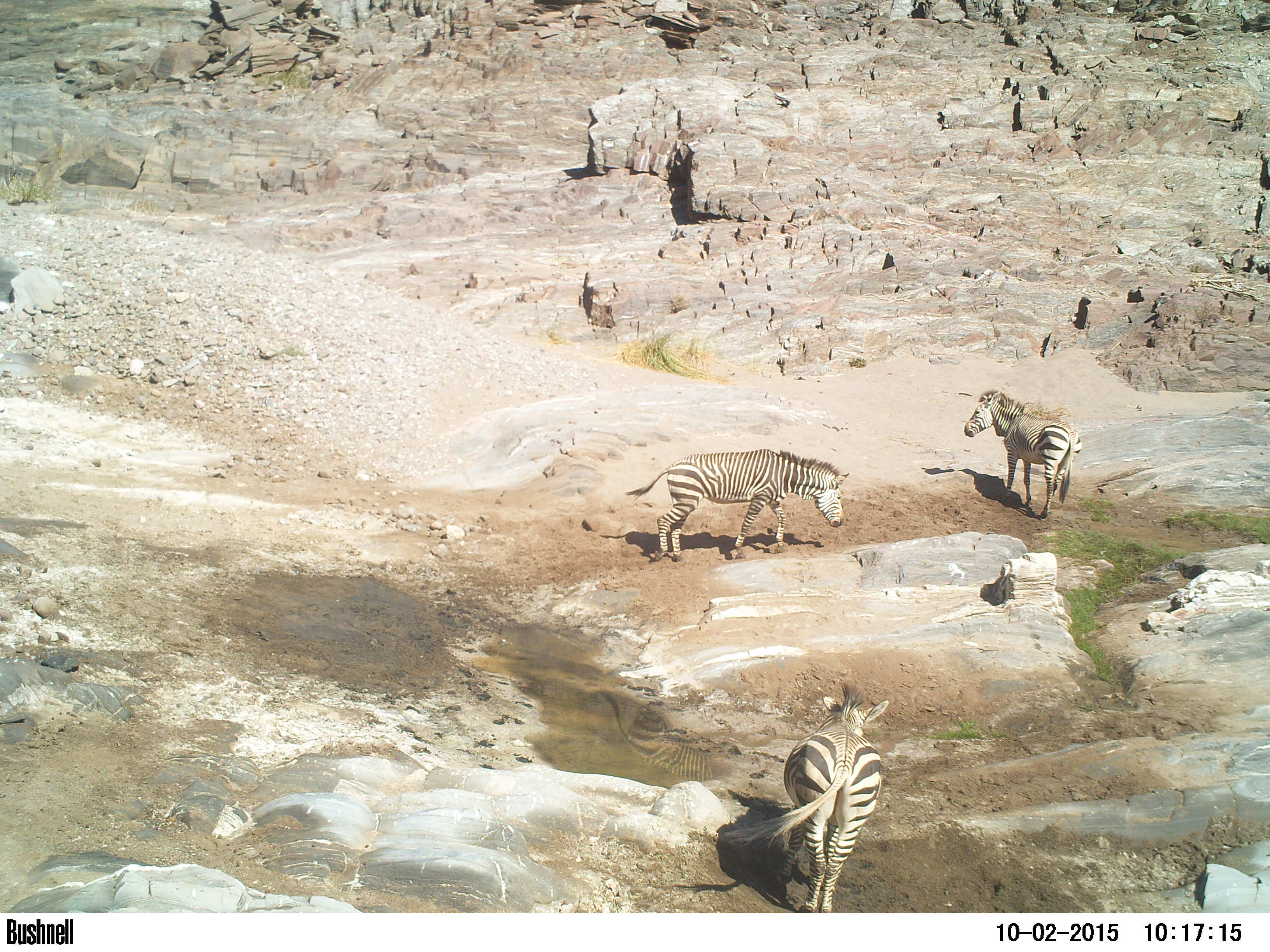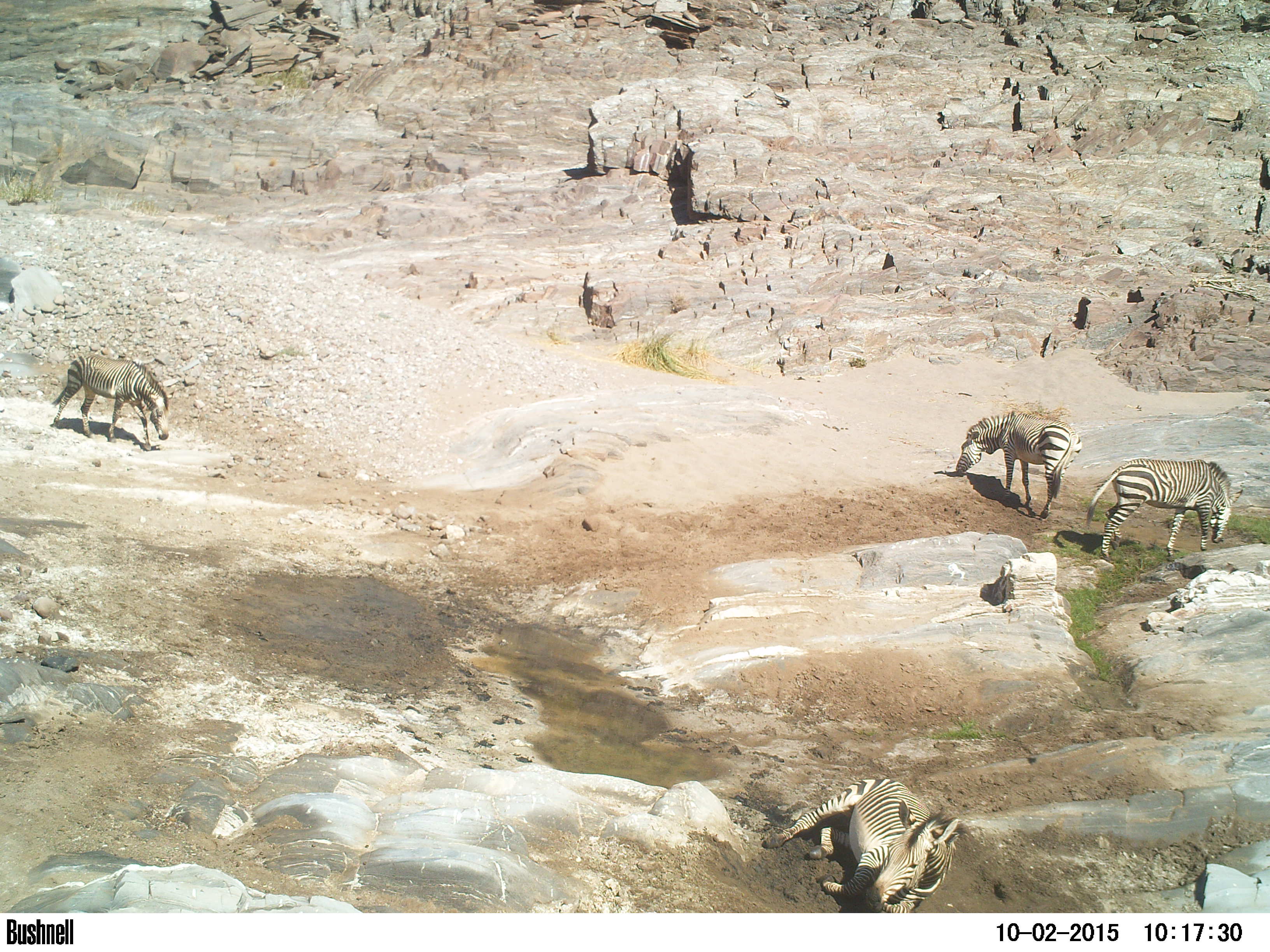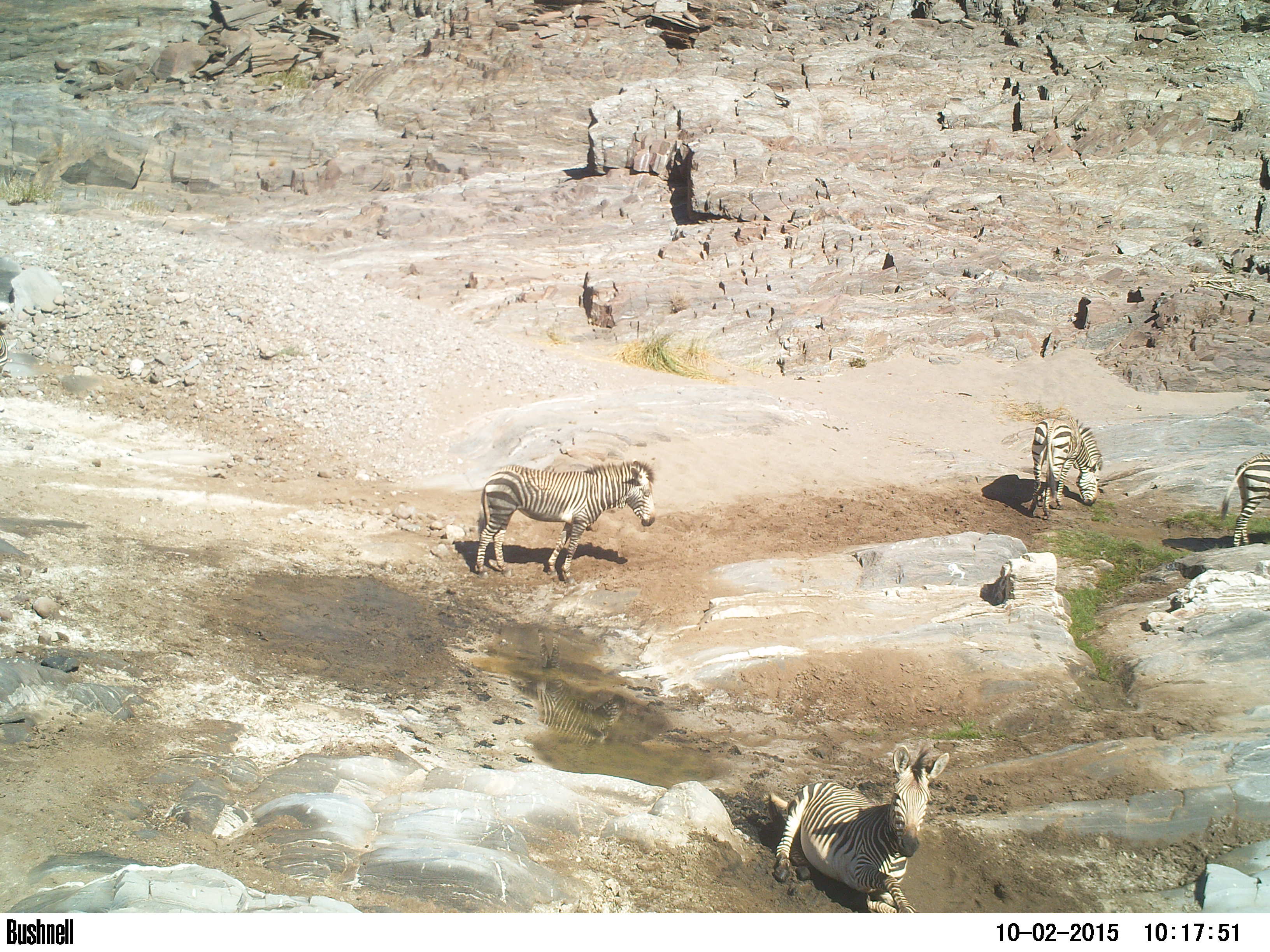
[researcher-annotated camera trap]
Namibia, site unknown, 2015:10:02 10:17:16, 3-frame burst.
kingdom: Animalia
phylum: Chordata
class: Mammalia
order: Perissodactyla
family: Equidae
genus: Equus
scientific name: Equus zebra hartmannae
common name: hartmann's mountain zebra